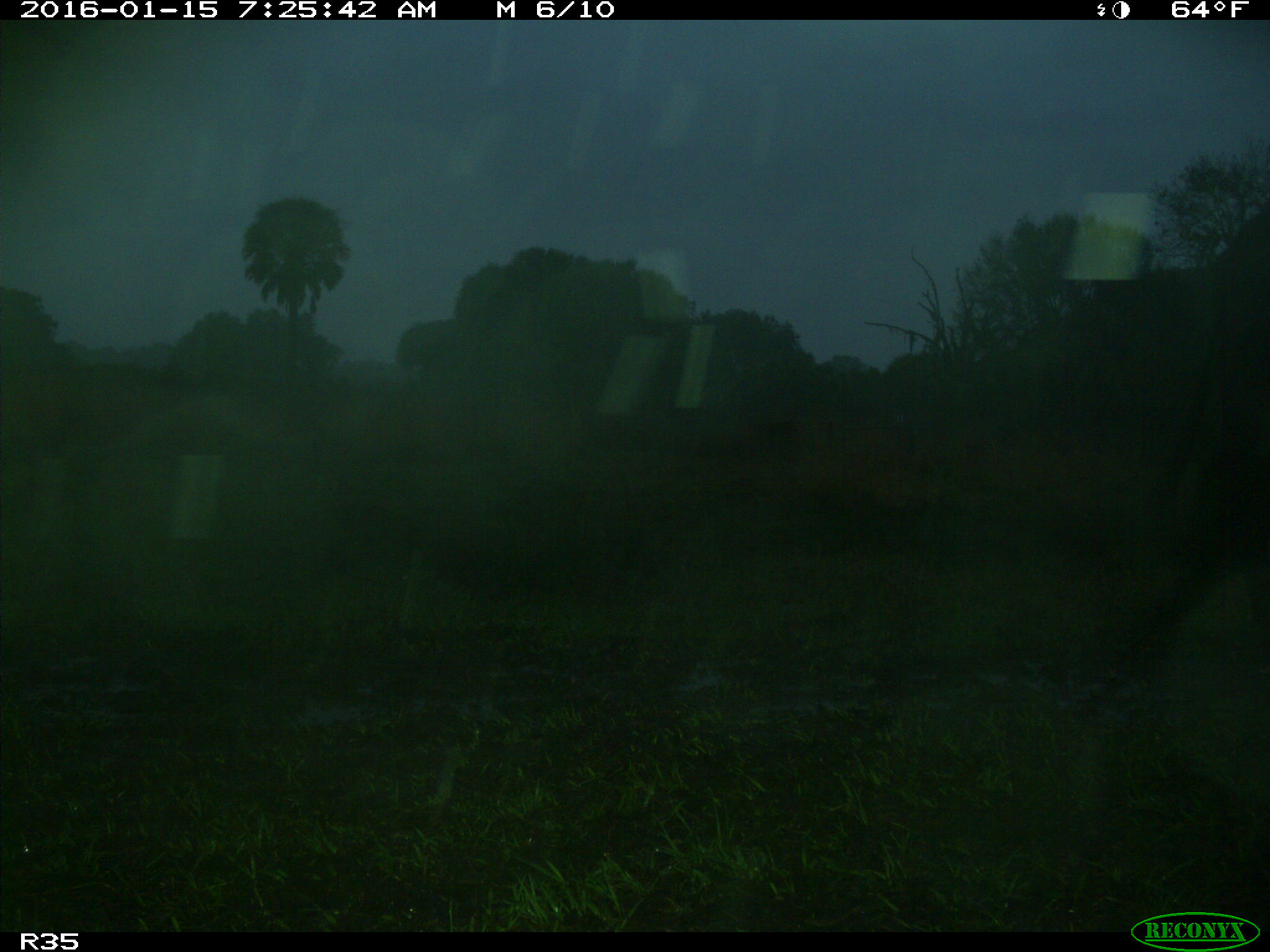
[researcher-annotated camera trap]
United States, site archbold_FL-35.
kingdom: Animalia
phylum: Chordata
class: Mammalia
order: Artiodactyla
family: Bovidae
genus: Bos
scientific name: Bos taurus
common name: domestic cow